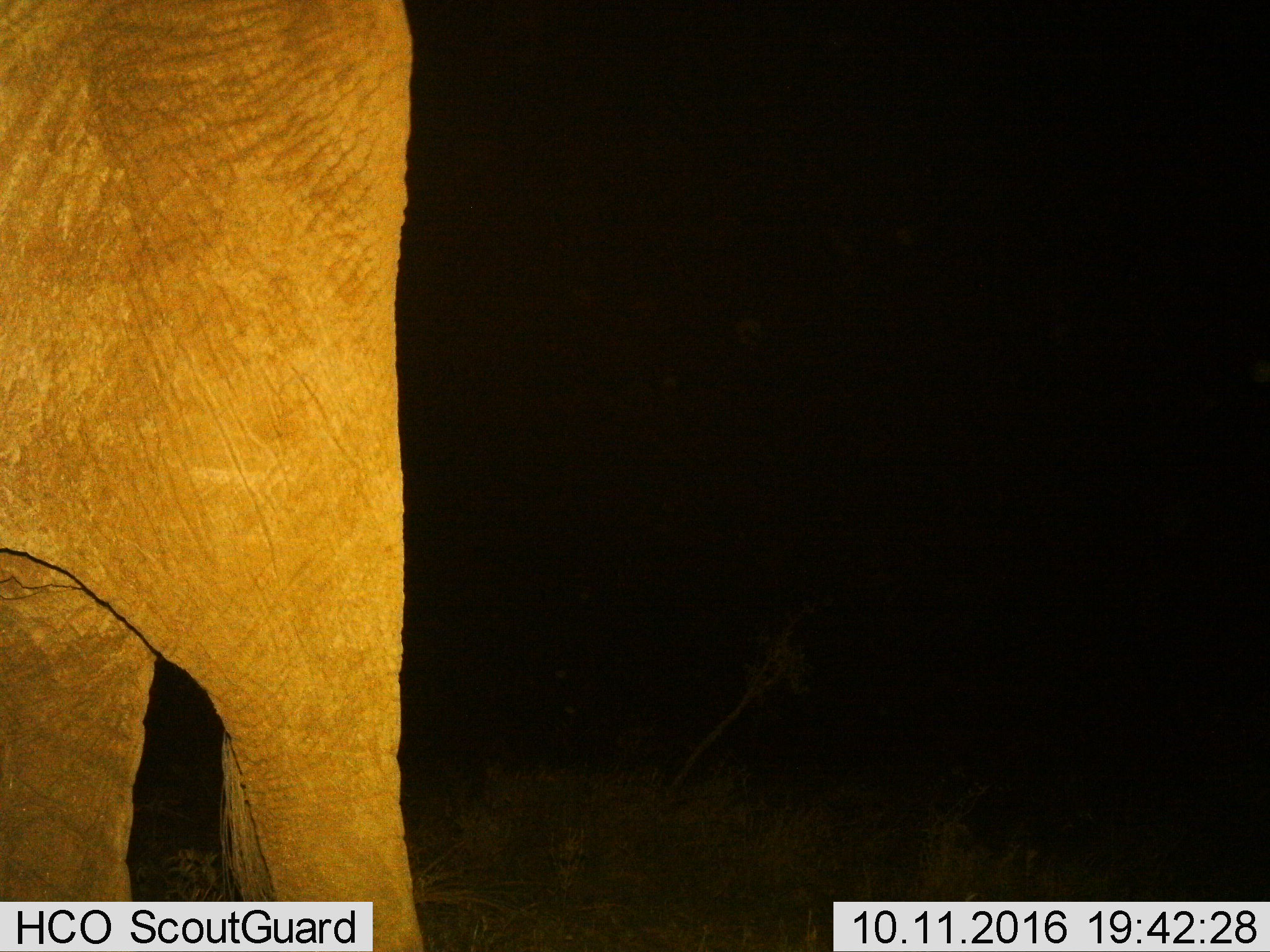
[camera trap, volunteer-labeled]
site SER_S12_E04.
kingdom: Animalia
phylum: Chordata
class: Mammalia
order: Proboscidea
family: Elephantidae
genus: Loxodonta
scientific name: Loxodonta africana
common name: african bush elephant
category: elephant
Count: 1.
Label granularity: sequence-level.